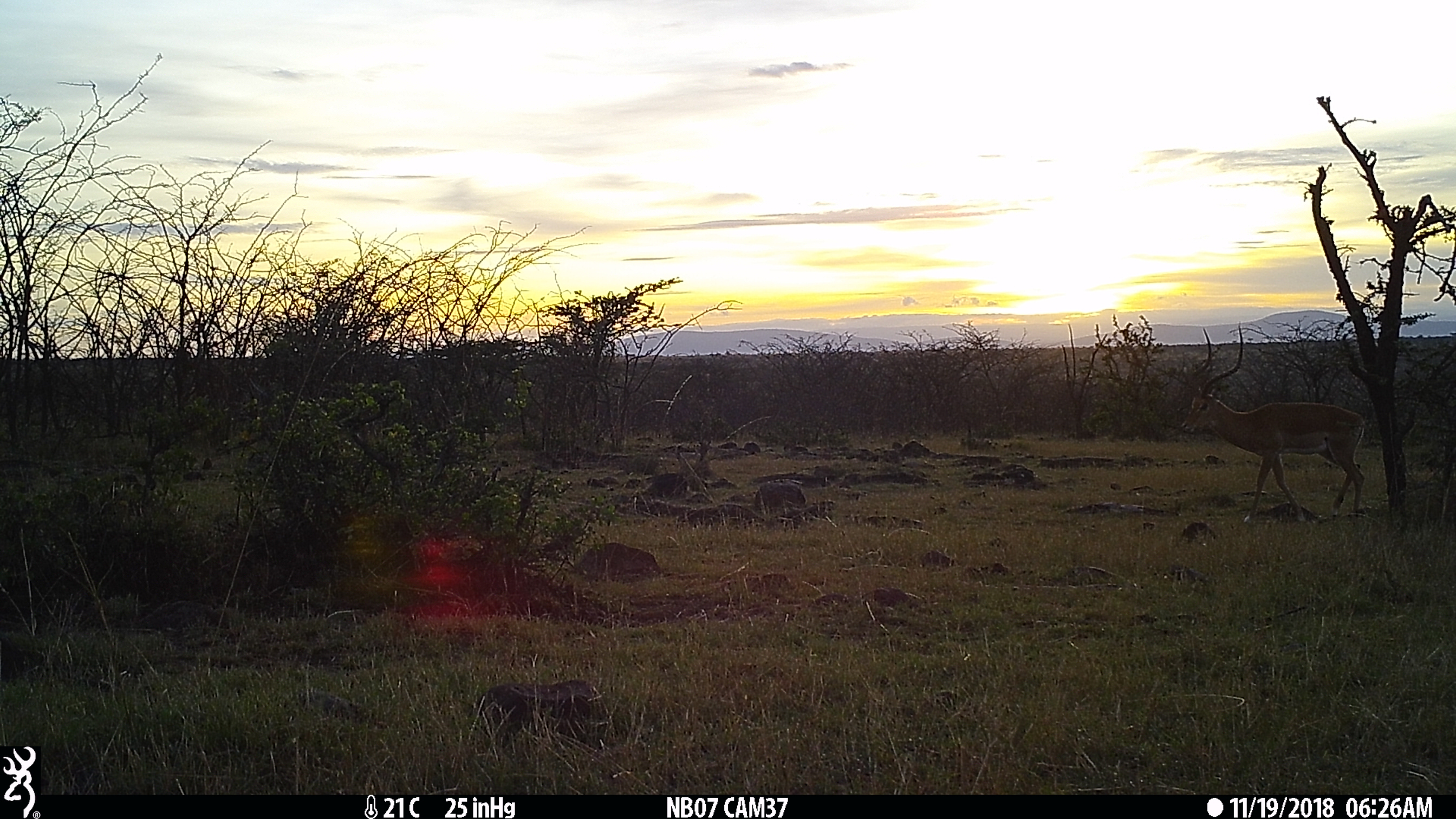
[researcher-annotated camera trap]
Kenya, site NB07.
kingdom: Animalia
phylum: Chordata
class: Mammalia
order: Artiodactyla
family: Bovidae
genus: Aepyceros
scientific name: Aepyceros melampus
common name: impala